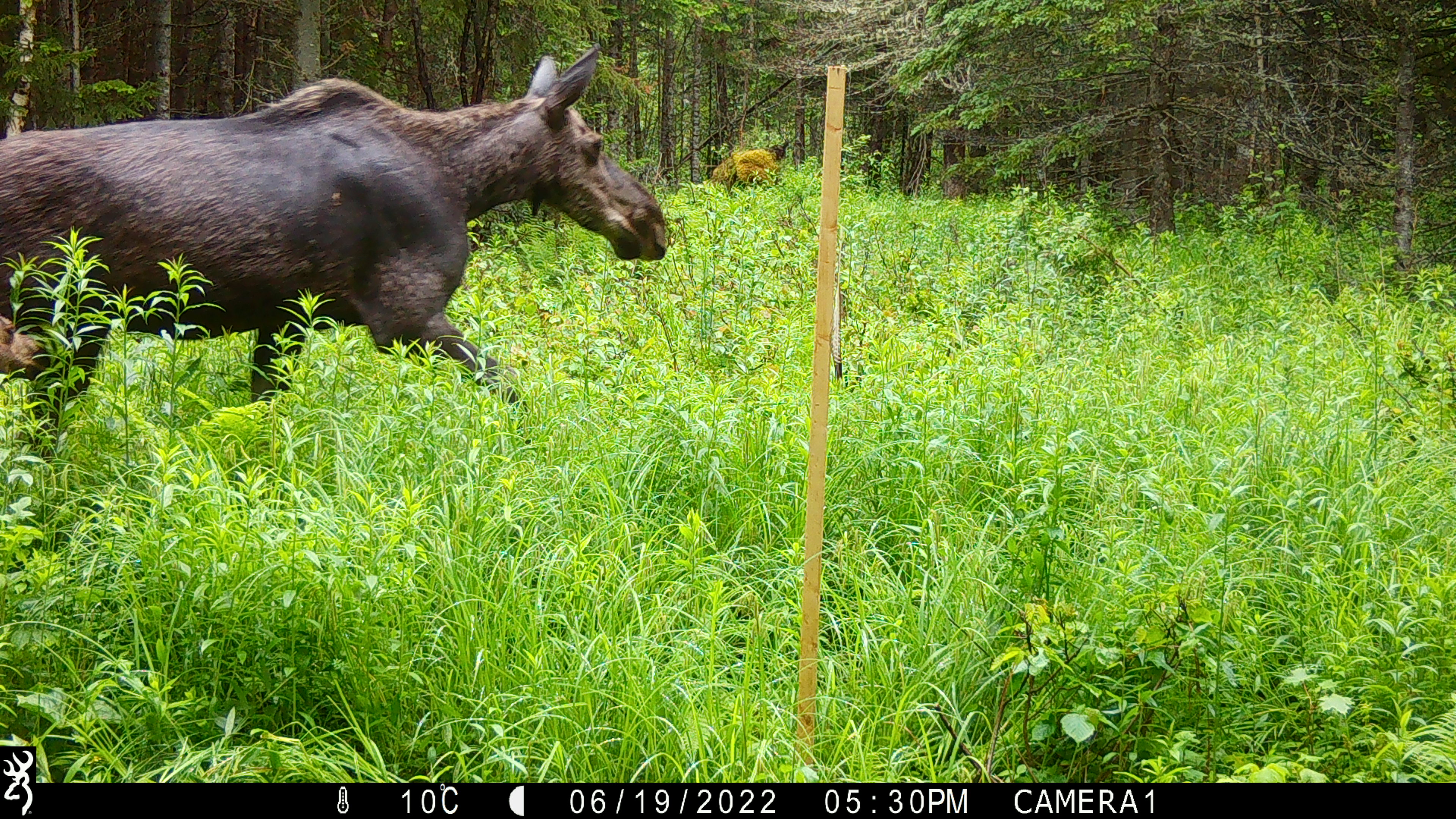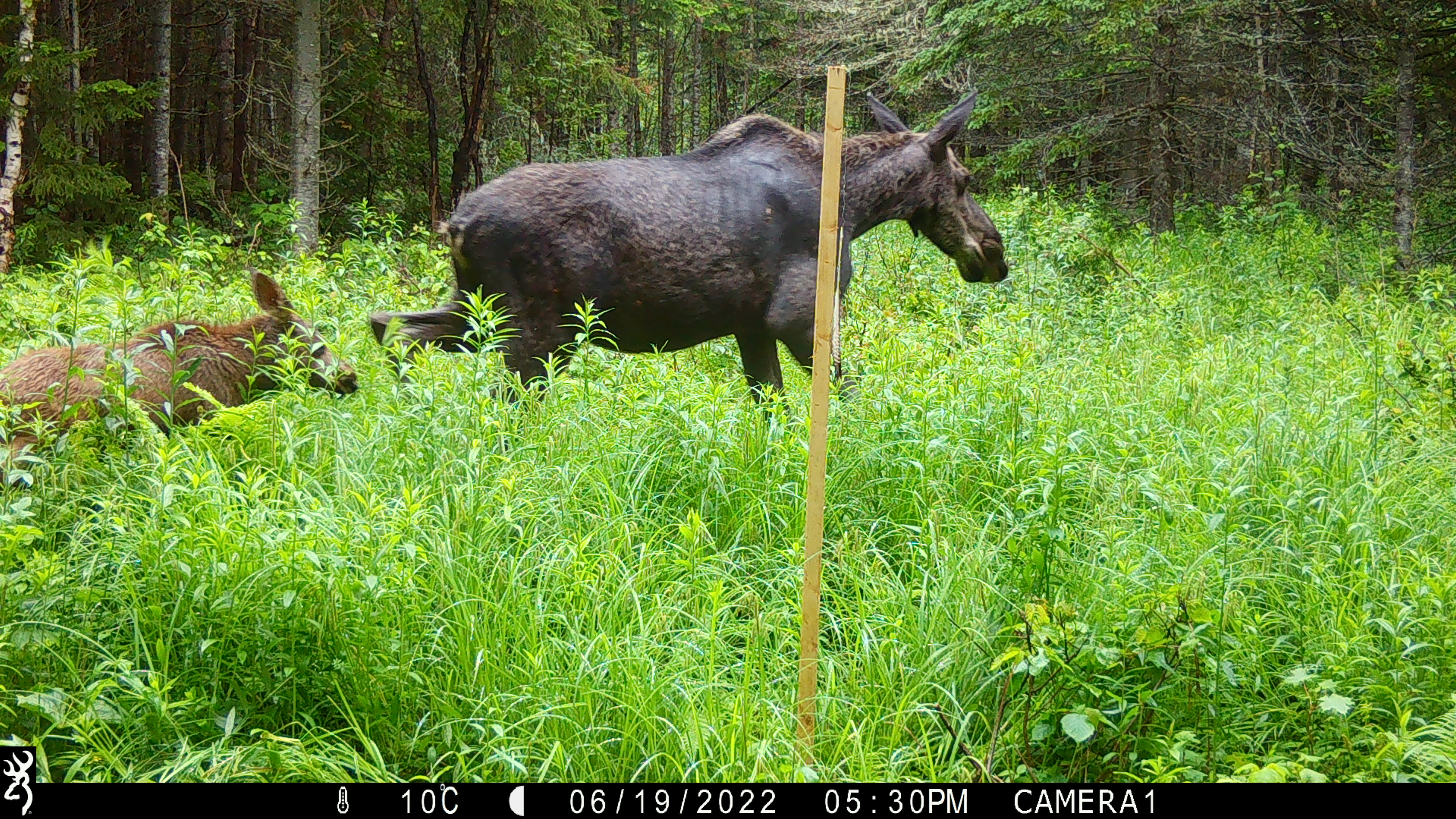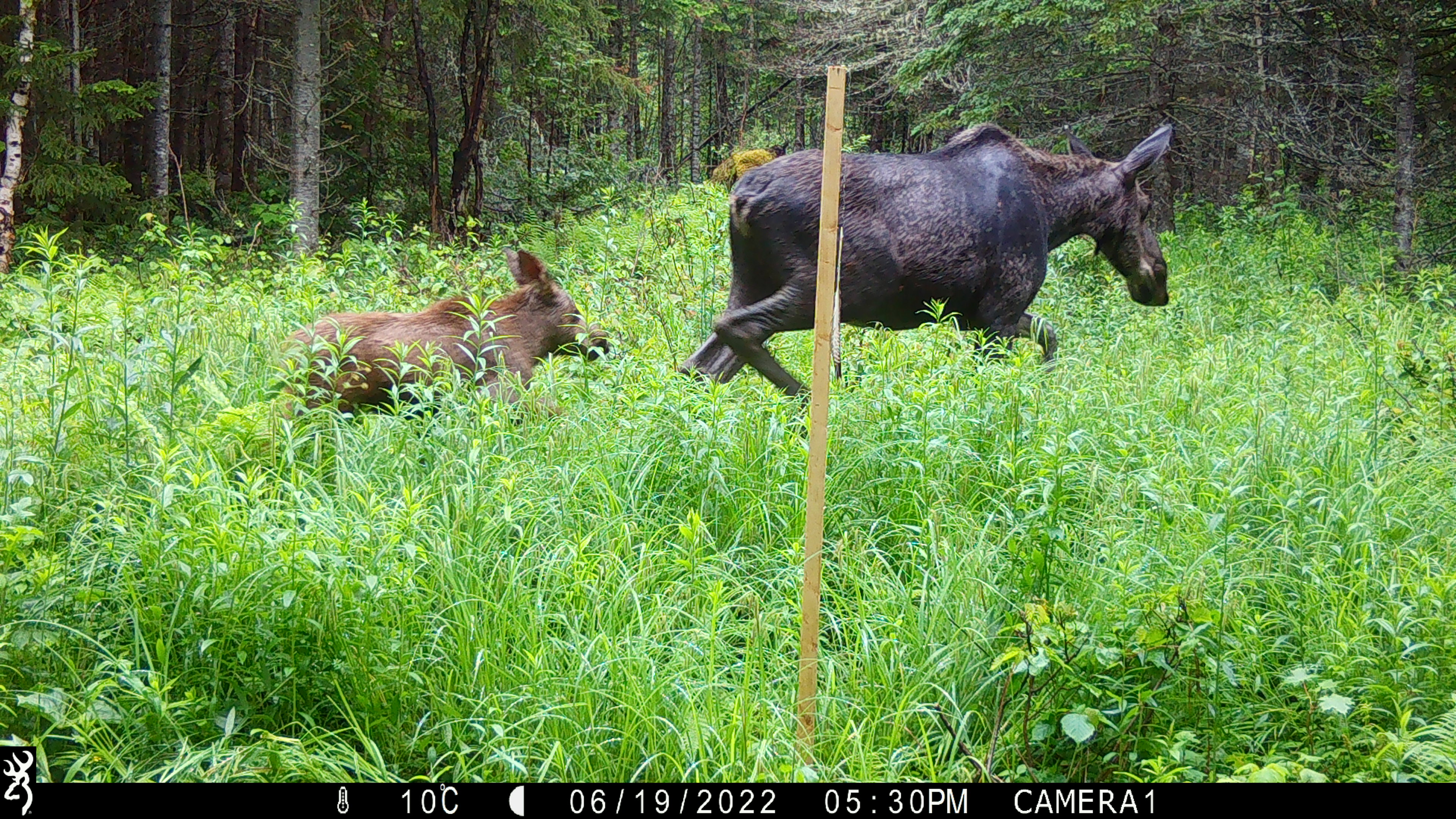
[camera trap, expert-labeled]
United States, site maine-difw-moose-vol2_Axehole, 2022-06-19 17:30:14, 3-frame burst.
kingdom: Animalia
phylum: Chordata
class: Mammalia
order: Artiodactyla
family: Cervidae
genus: Alces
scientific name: Alces alces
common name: moose